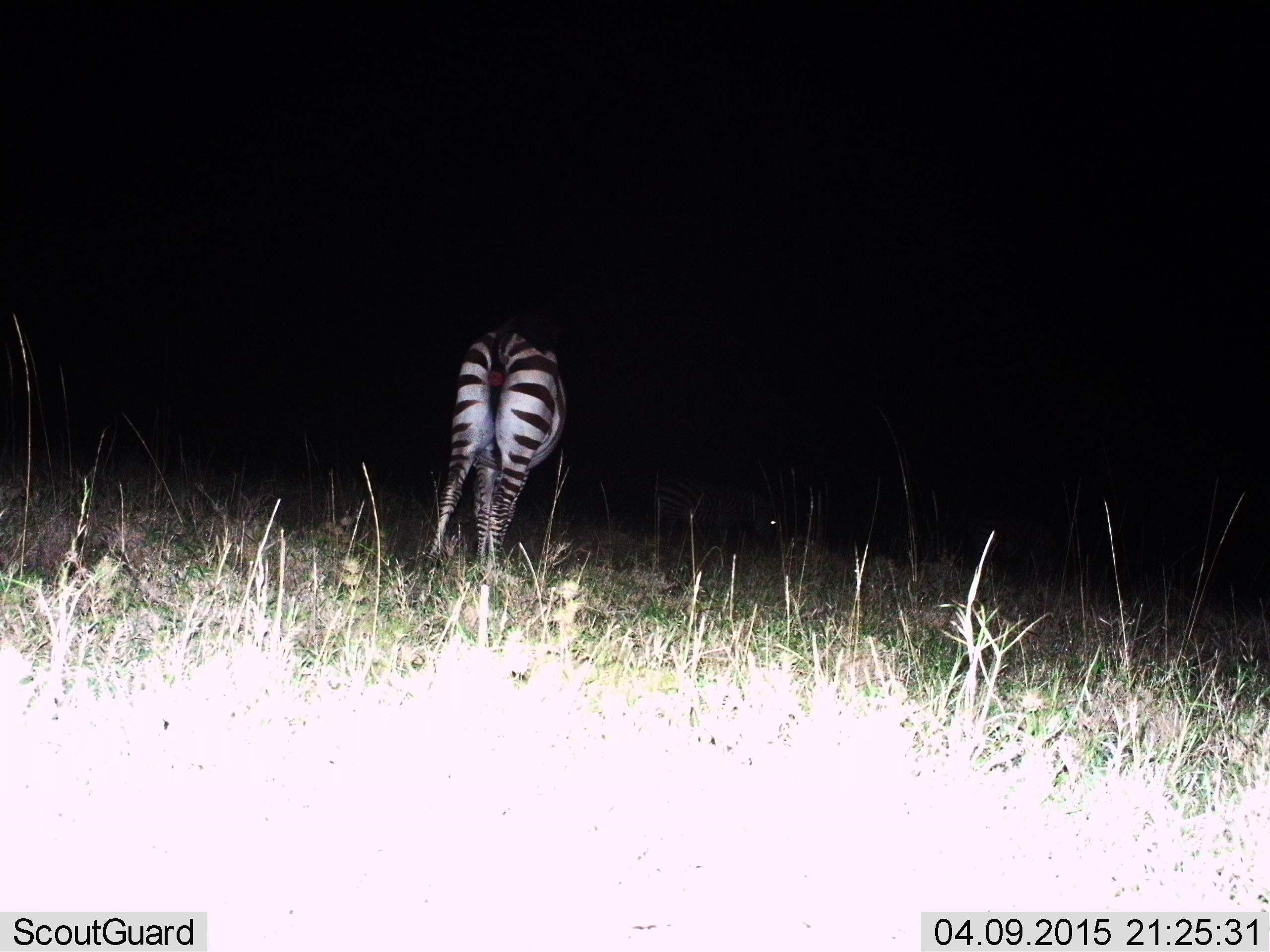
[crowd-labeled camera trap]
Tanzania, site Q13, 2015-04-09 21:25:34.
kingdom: Animalia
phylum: Chordata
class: Mammalia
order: Perissodactyla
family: Equidae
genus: Equus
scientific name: Equus quagga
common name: plains zebra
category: zebra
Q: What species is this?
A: Zebra (plains zebra) (Equus quagga).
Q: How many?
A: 1.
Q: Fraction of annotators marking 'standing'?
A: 60%.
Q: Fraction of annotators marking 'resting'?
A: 0%.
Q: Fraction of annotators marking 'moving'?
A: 20%.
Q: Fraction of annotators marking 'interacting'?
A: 0%.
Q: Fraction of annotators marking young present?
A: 0%.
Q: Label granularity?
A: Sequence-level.